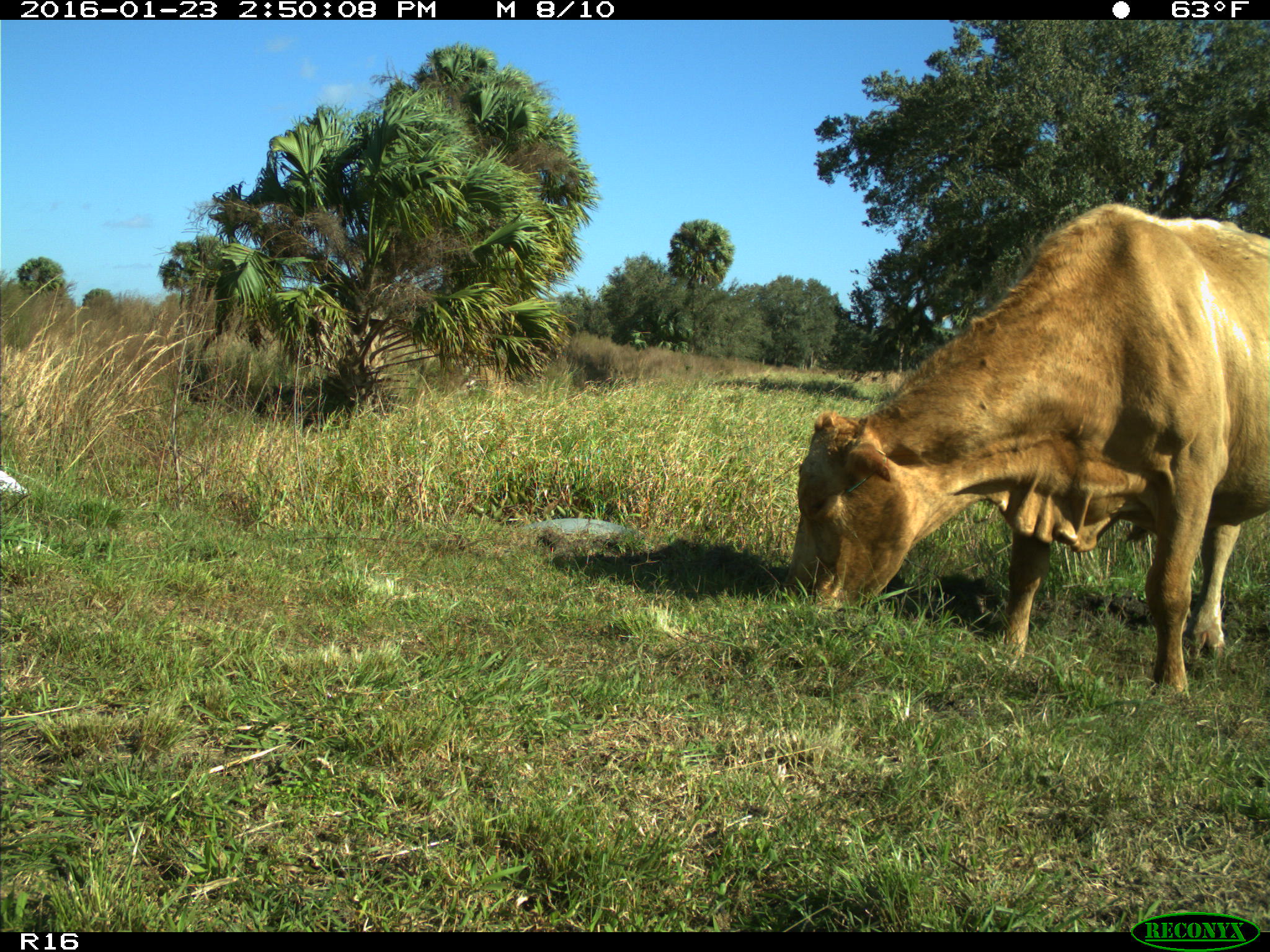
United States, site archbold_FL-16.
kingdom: Animalia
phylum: Chordata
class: Mammalia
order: Artiodactyla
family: Bovidae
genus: Bos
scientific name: Bos taurus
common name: domestic cow